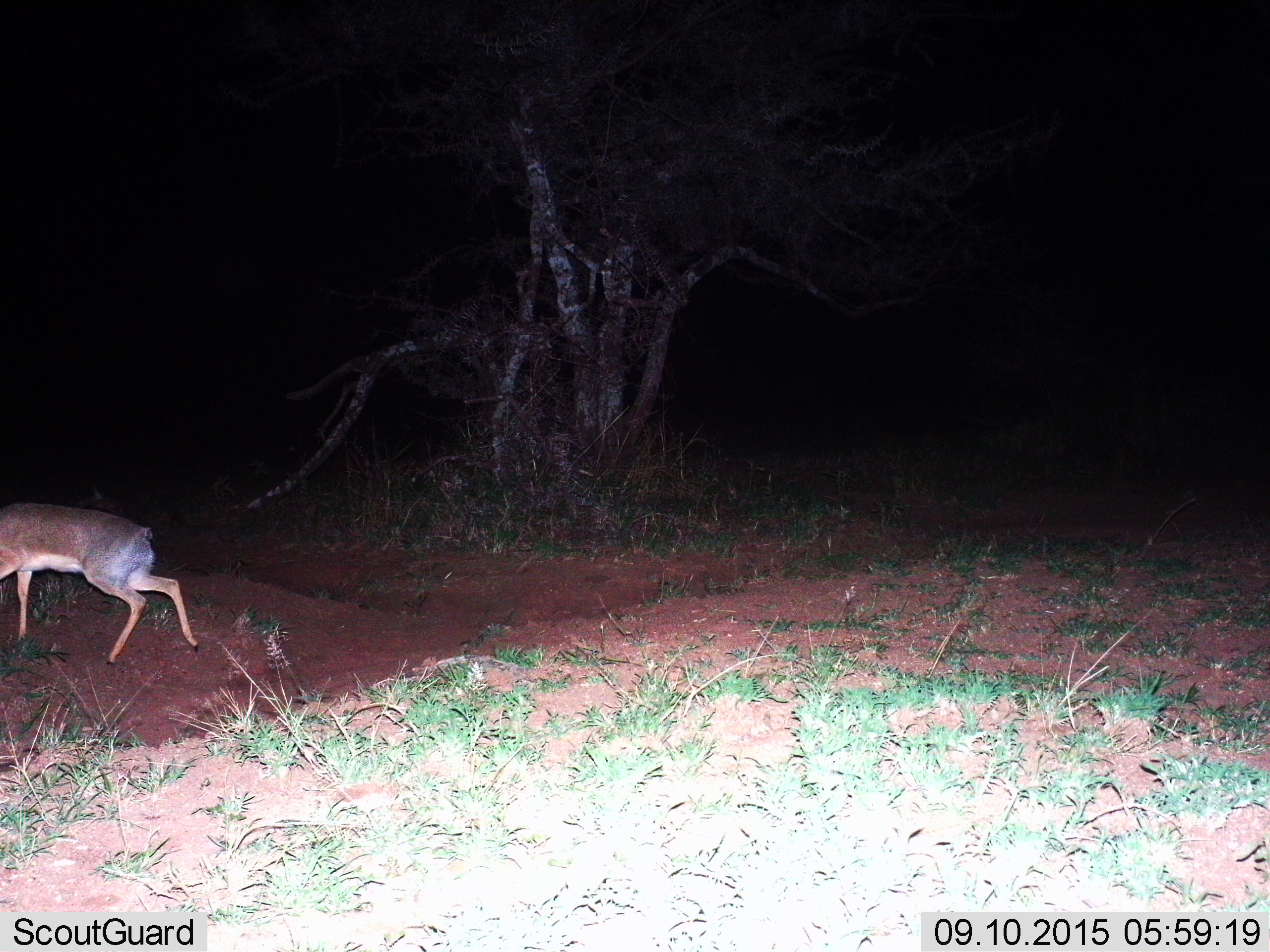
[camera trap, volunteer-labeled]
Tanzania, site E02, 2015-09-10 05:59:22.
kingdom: Animalia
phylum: Chordata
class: Mammalia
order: Artiodactyla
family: Bovidae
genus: Madoqua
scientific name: Madoqua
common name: dikdik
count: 1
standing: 10%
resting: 0%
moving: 90%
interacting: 0%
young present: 0%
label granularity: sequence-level